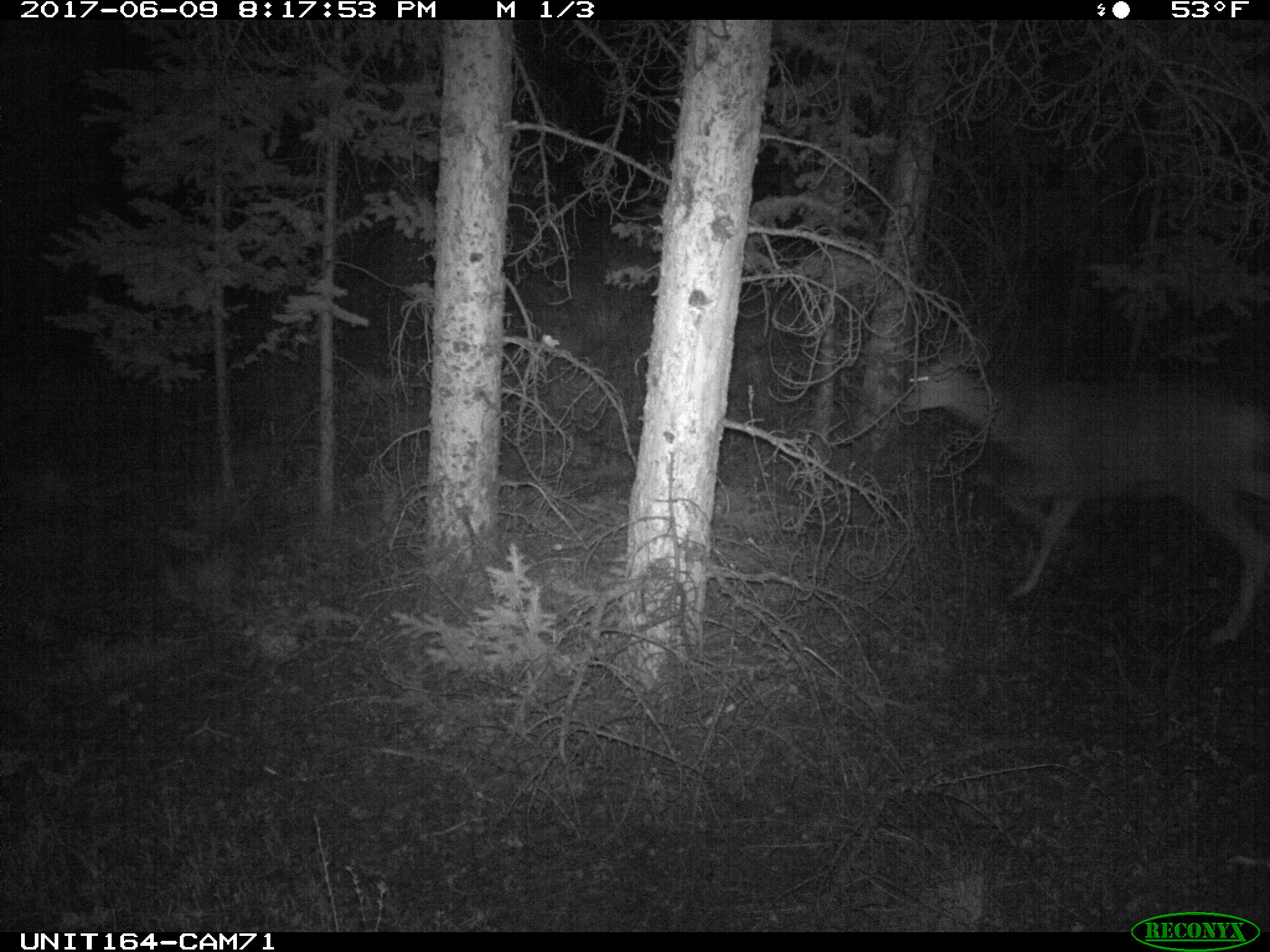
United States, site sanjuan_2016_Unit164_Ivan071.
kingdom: Animalia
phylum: Chordata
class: Mammalia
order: Artiodactyla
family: Cervidae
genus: Odocoileus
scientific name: Odocoileus hemionus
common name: mule deer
Odocoileus hemionus (mule deer).